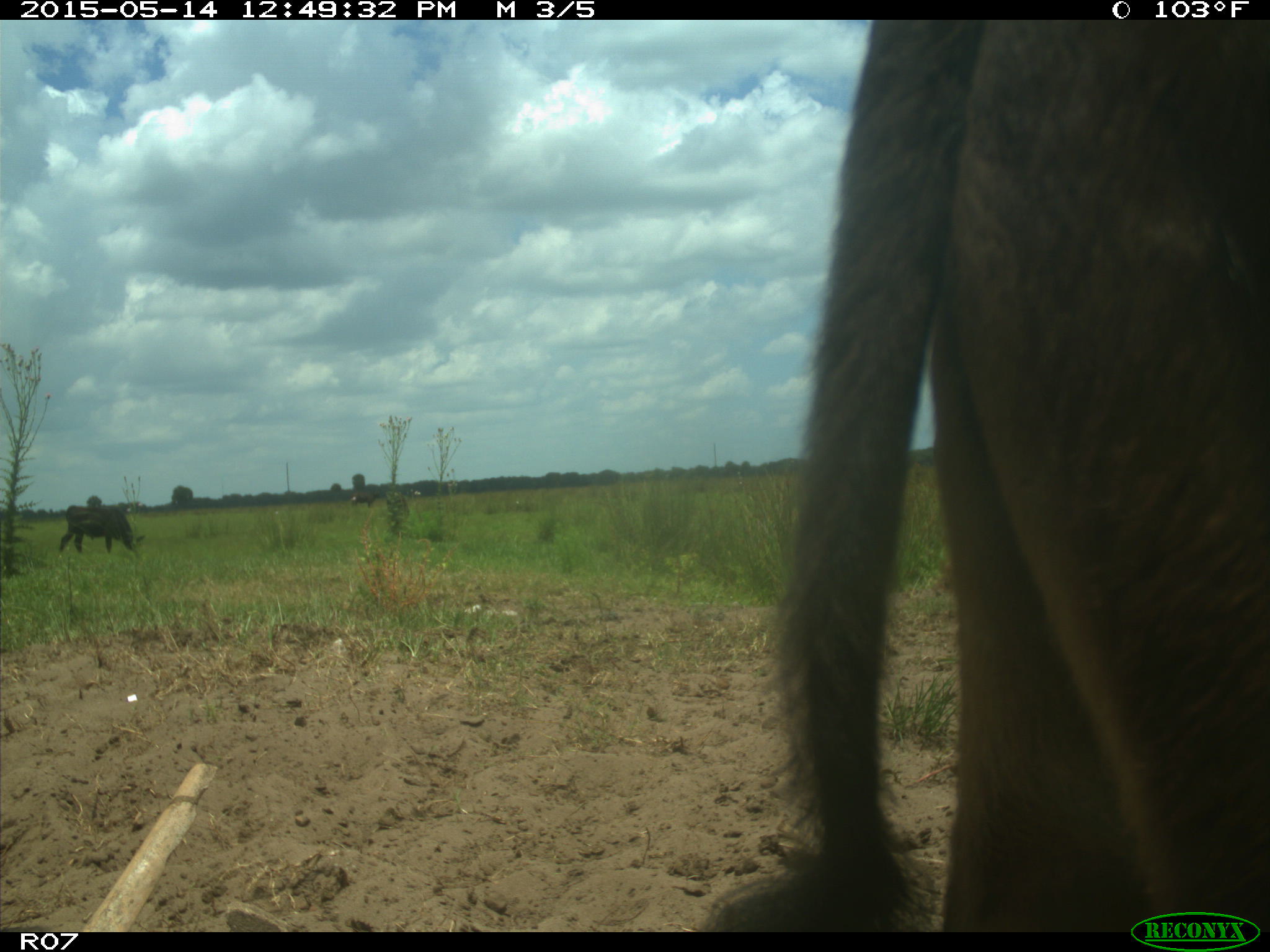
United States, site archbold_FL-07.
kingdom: Animalia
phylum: Chordata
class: Mammalia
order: Artiodactyla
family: Bovidae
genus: Bos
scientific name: Bos taurus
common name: domestic cow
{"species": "Bos taurus (domestic cow)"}